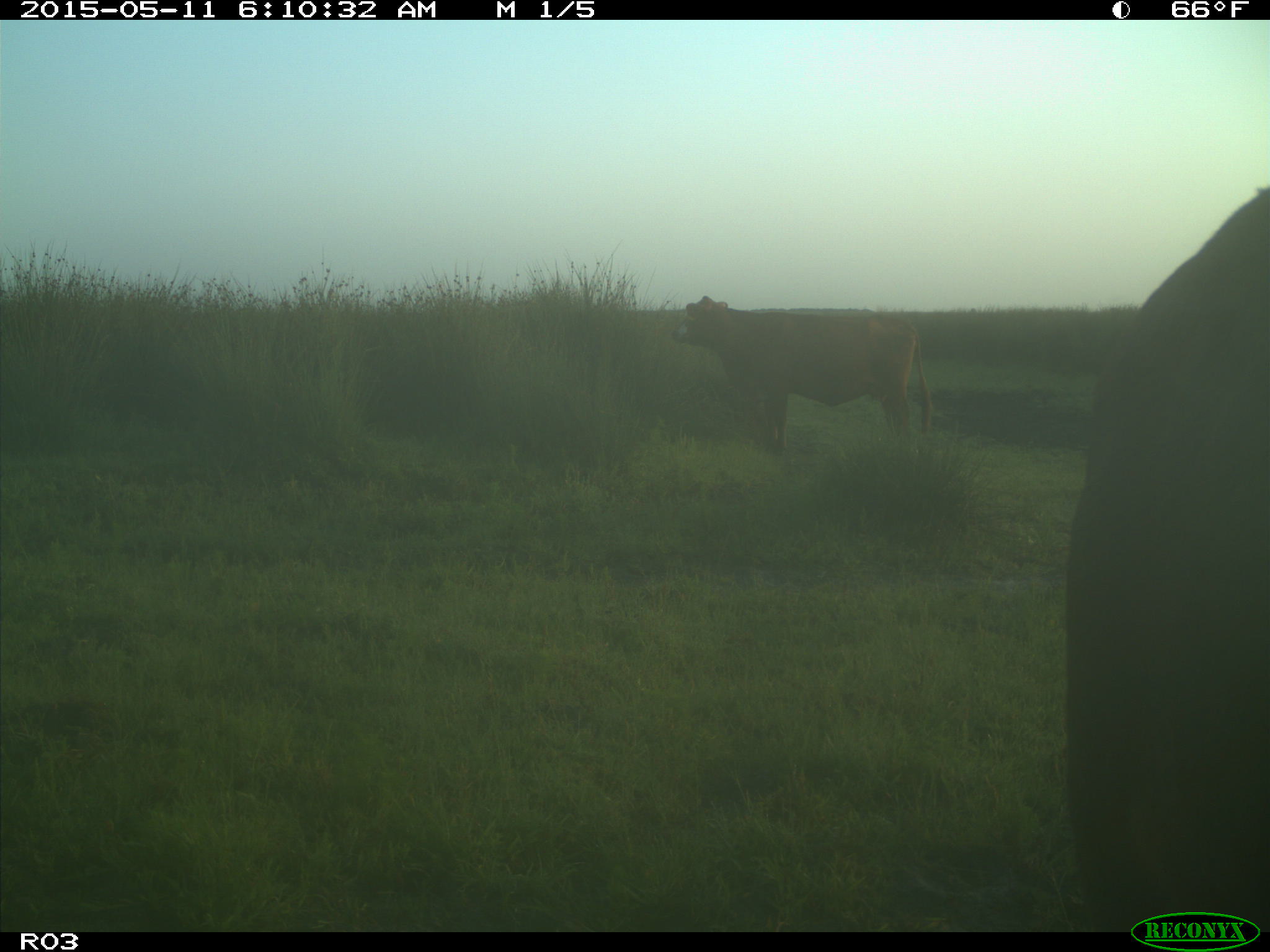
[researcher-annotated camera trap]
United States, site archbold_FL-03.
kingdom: Animalia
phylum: Chordata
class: Mammalia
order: Artiodactyla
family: Bovidae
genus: Bos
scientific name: Bos taurus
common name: domestic cow